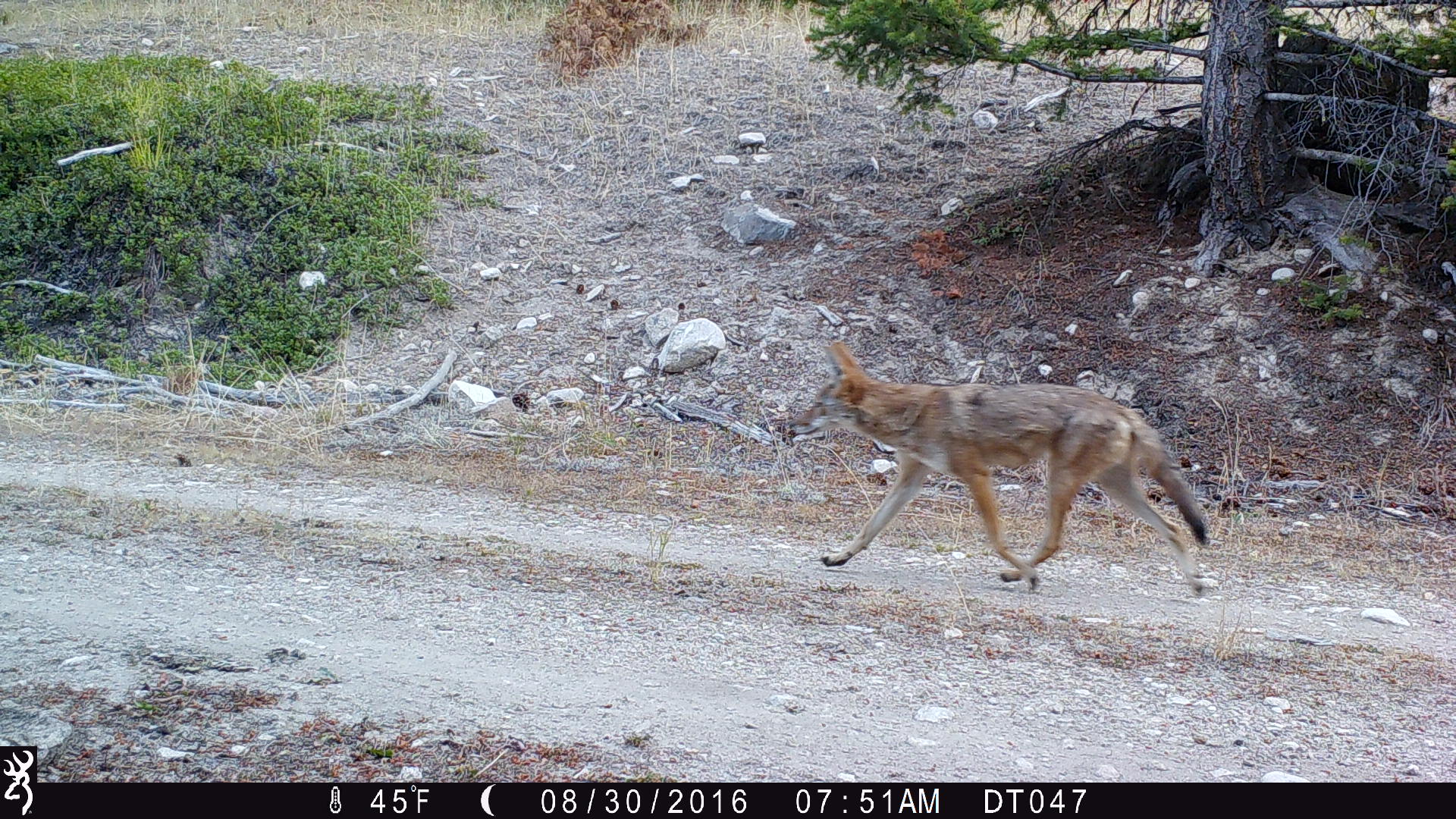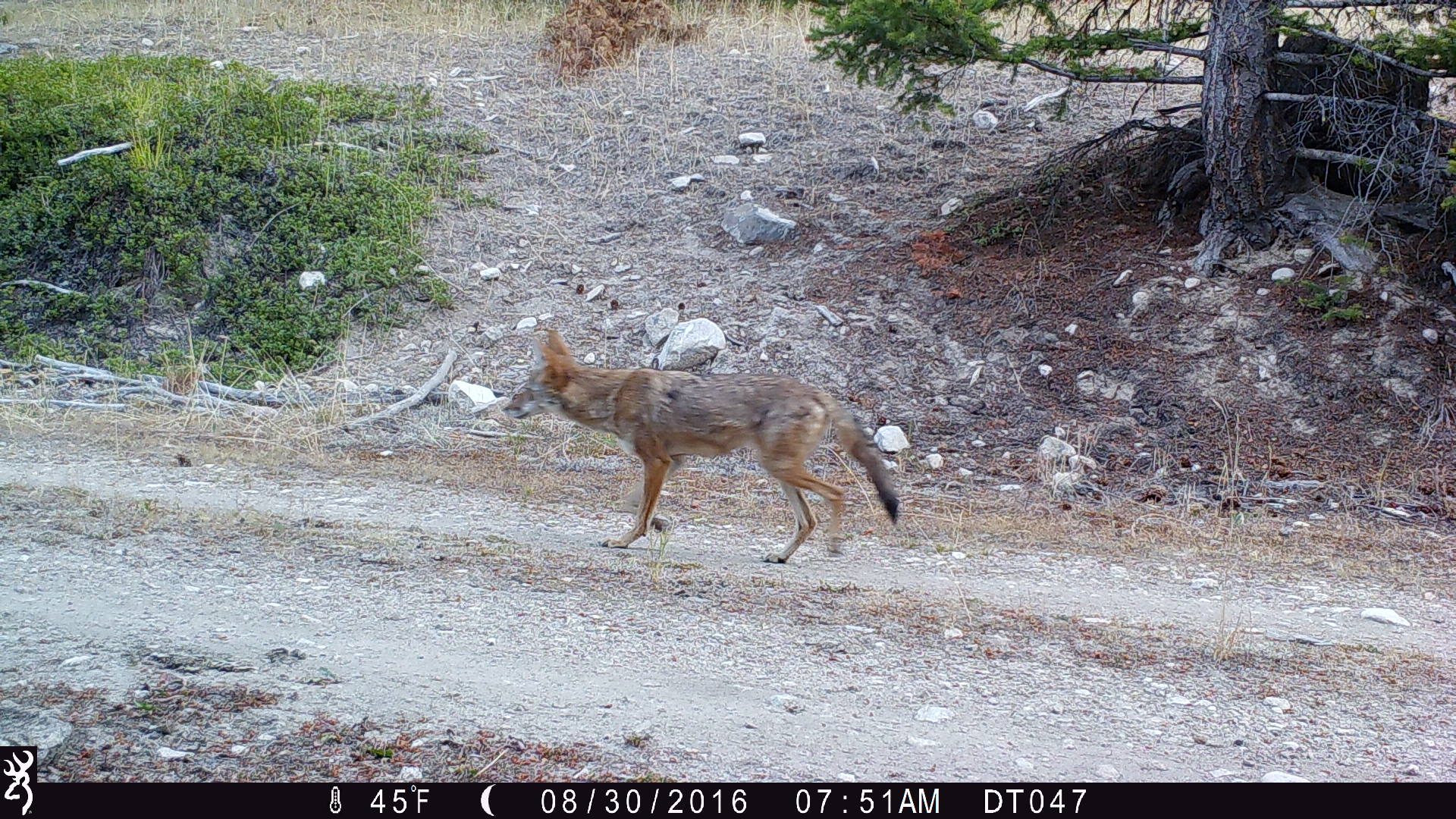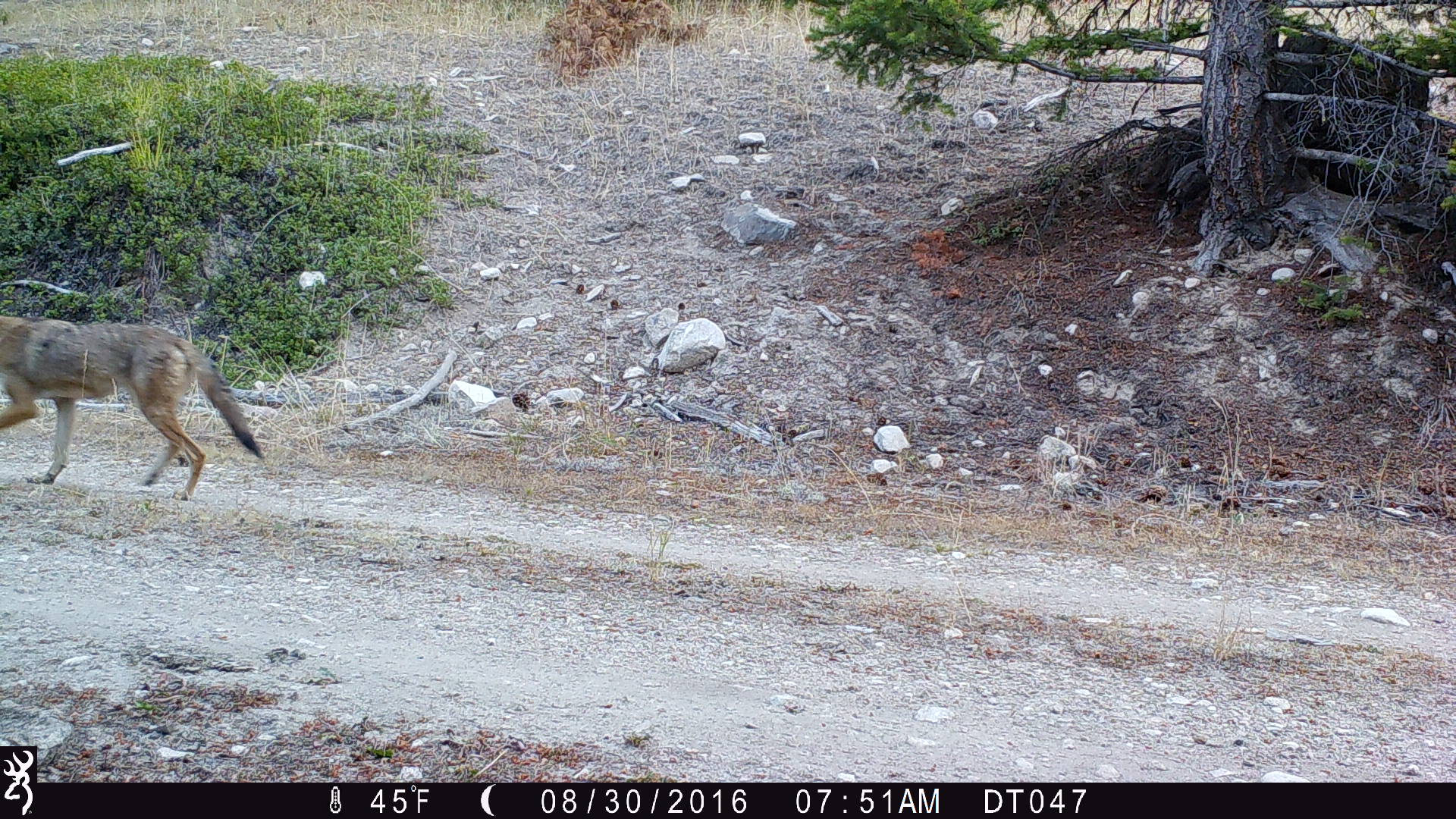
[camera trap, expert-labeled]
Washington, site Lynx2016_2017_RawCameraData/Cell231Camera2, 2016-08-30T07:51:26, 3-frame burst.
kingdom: Animalia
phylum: Chordata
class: Mammalia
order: Carnivora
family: Canidae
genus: Canis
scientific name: Canis latrans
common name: coyote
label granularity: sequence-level